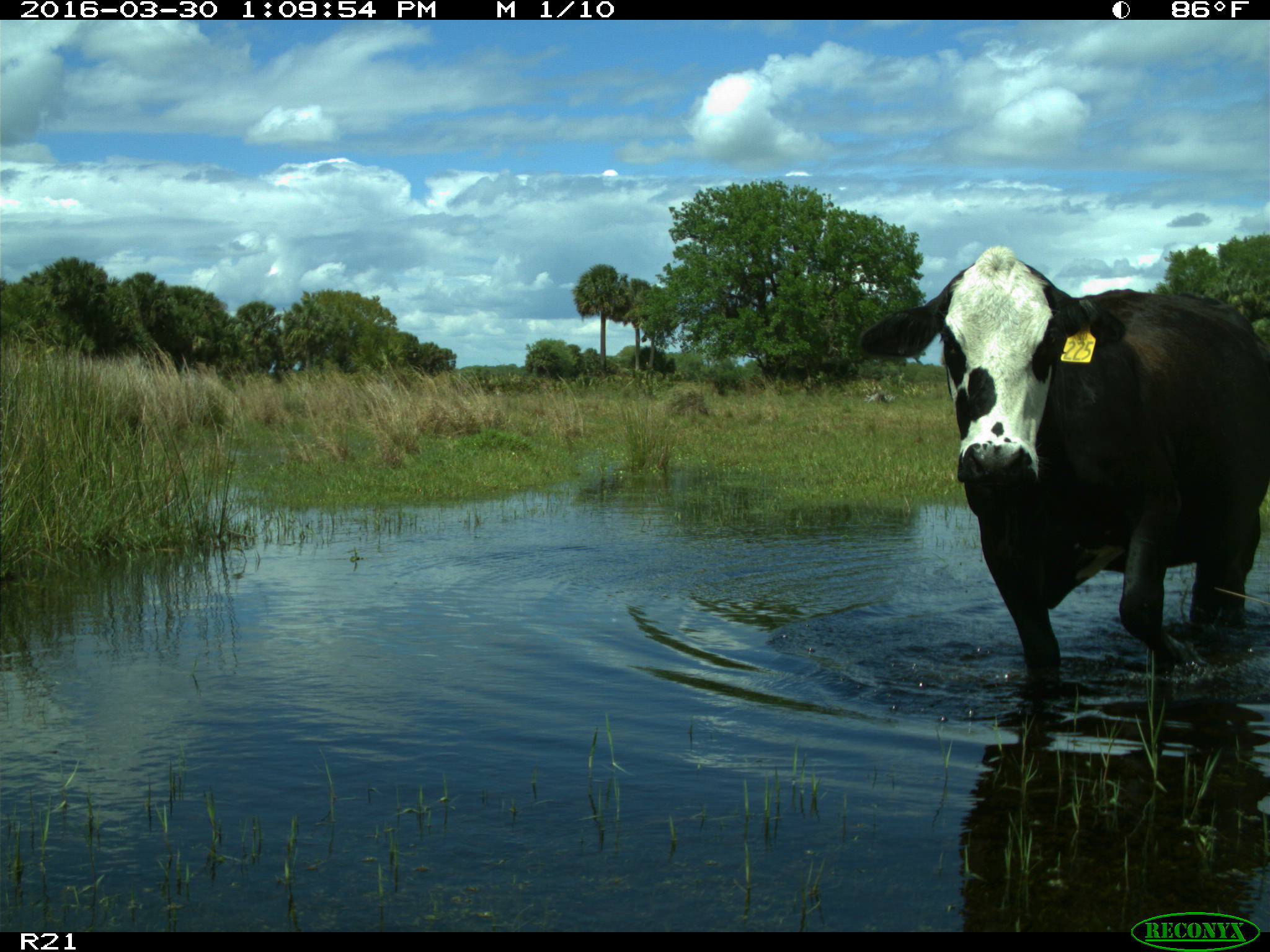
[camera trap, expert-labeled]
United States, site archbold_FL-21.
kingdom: Animalia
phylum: Chordata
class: Mammalia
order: Artiodactyla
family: Bovidae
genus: Bos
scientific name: Bos taurus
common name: domestic cow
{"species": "Bos taurus (domestic cow)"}